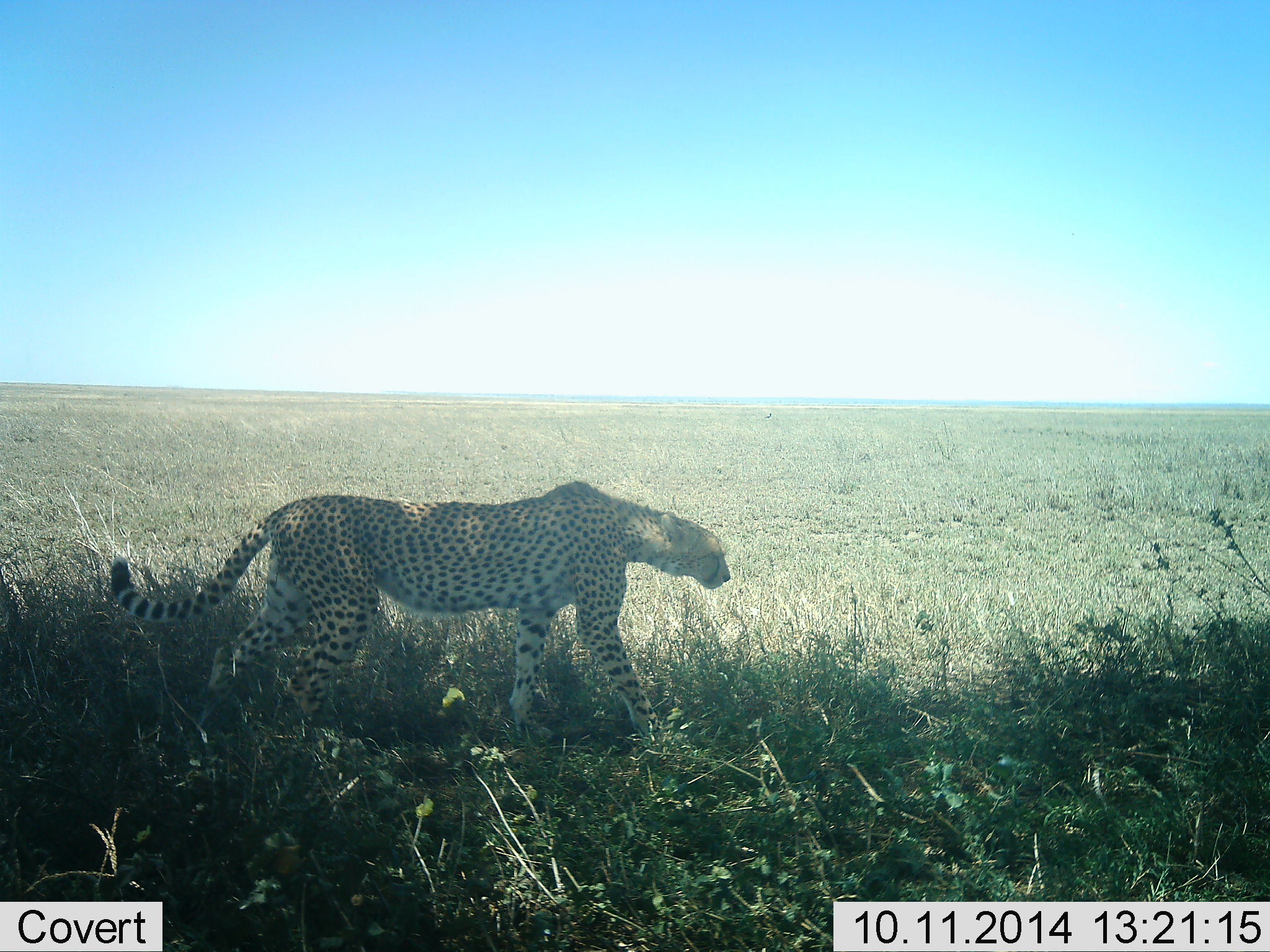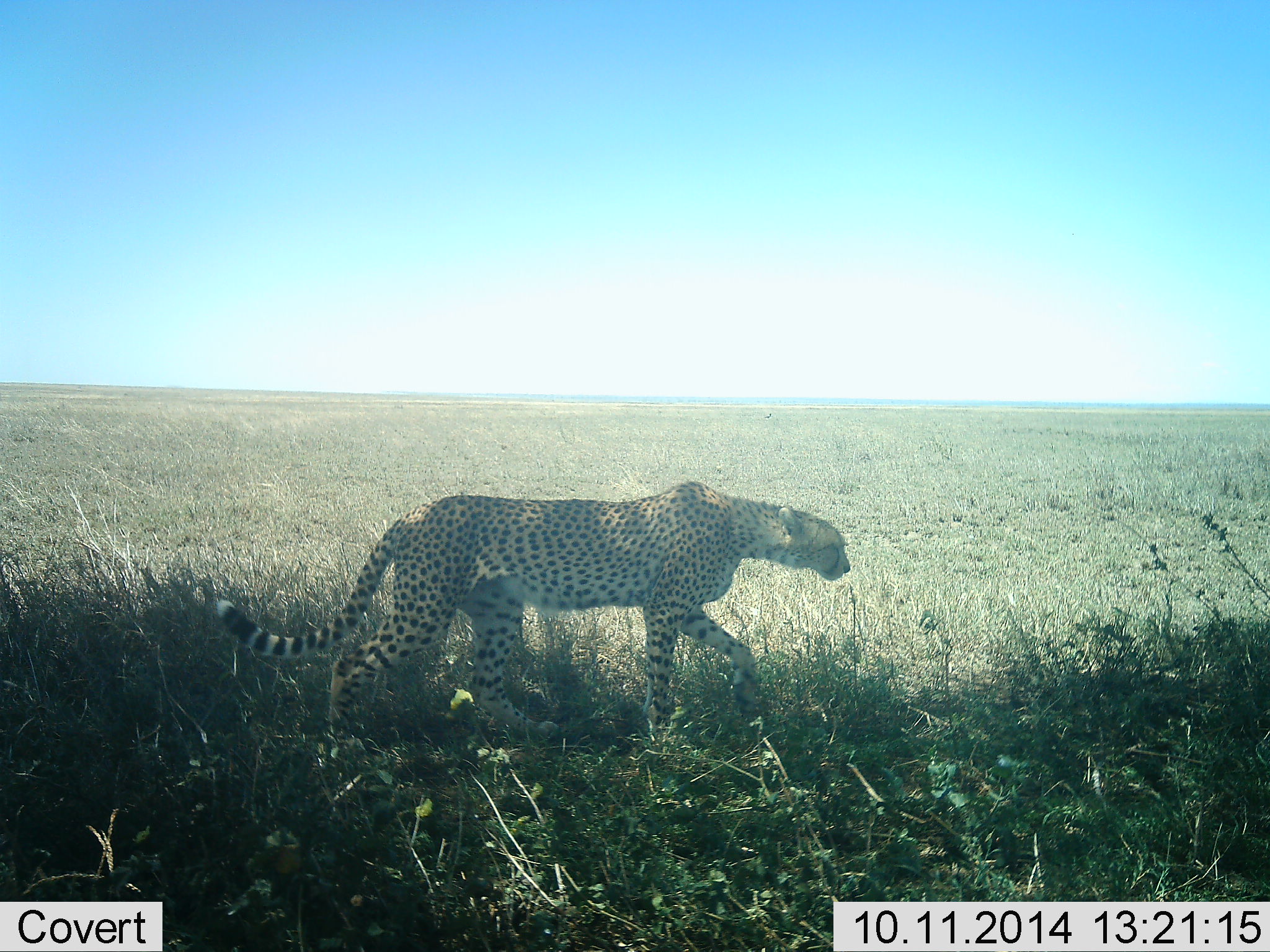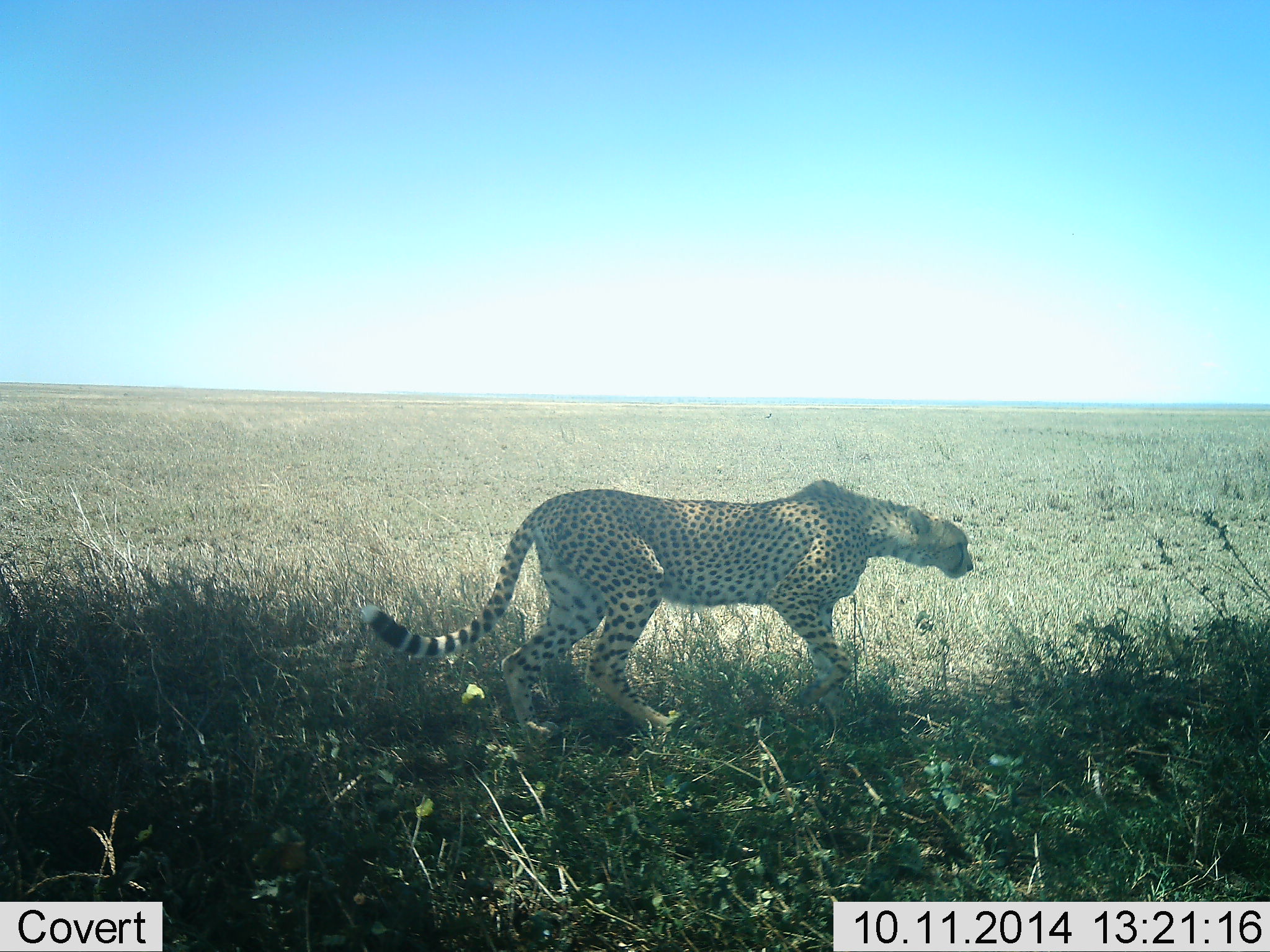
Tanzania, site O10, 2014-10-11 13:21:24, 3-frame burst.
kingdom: Animalia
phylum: Chordata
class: Mammalia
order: Carnivora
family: Felidae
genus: Acinonyx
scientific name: Acinonyx jubatus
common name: cheetah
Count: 1.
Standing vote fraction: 0%.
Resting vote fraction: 0%.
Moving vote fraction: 100%.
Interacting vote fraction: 0%.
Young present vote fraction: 0%.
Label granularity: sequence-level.